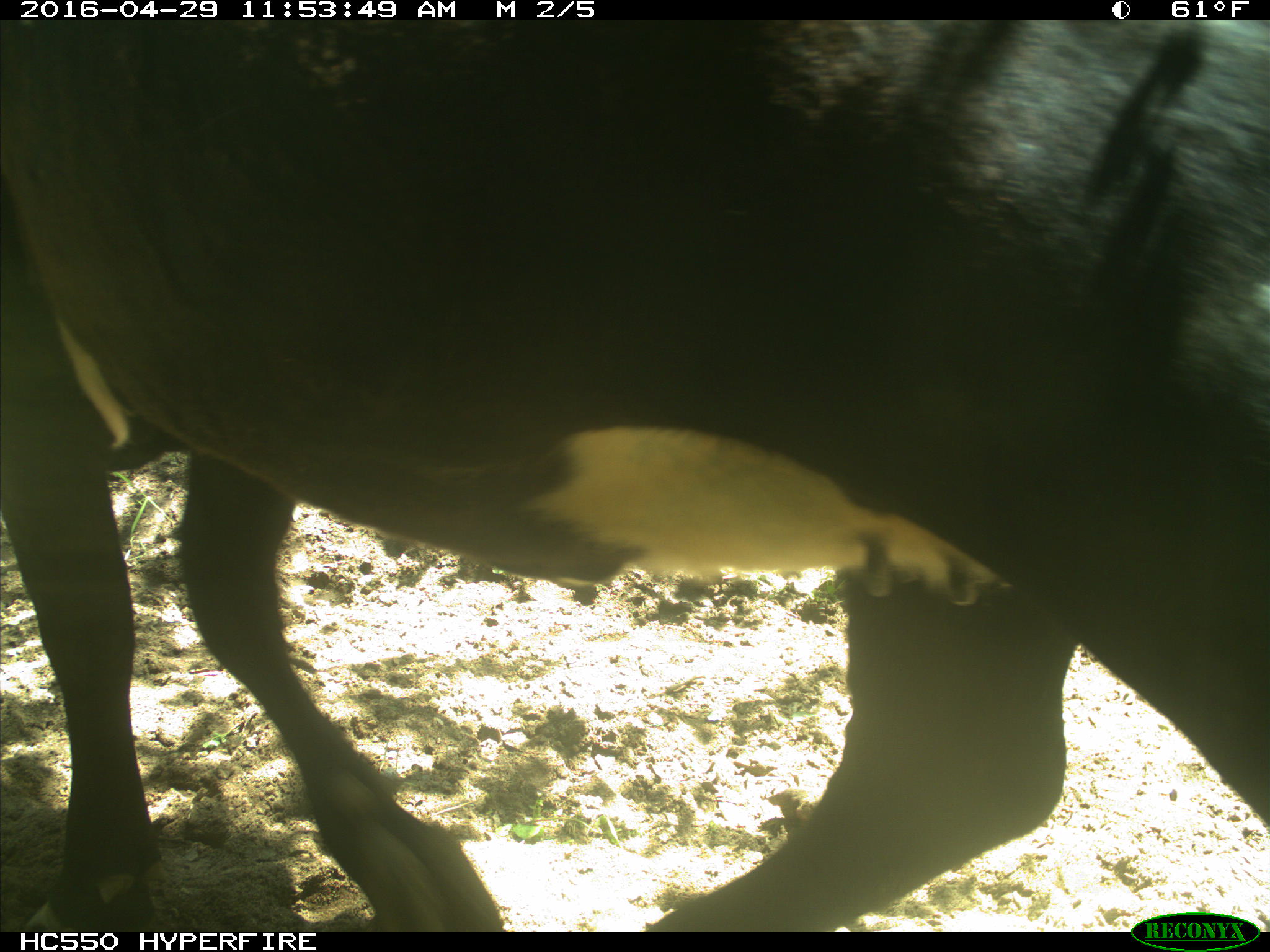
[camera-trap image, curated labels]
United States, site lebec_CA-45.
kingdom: Animalia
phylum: Chordata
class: Mammalia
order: Artiodactyla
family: Bovidae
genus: Bos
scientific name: Bos taurus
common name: domestic cow